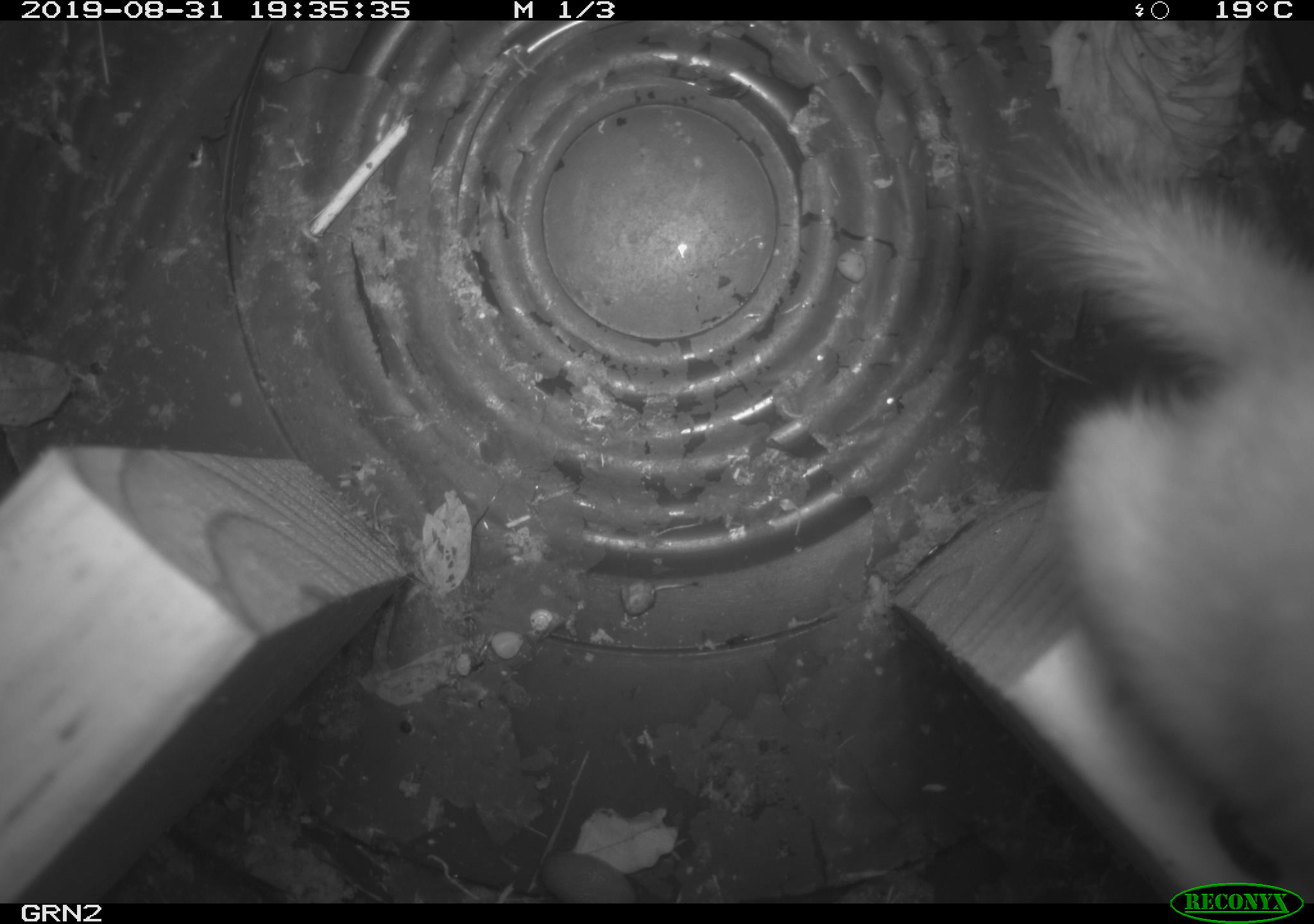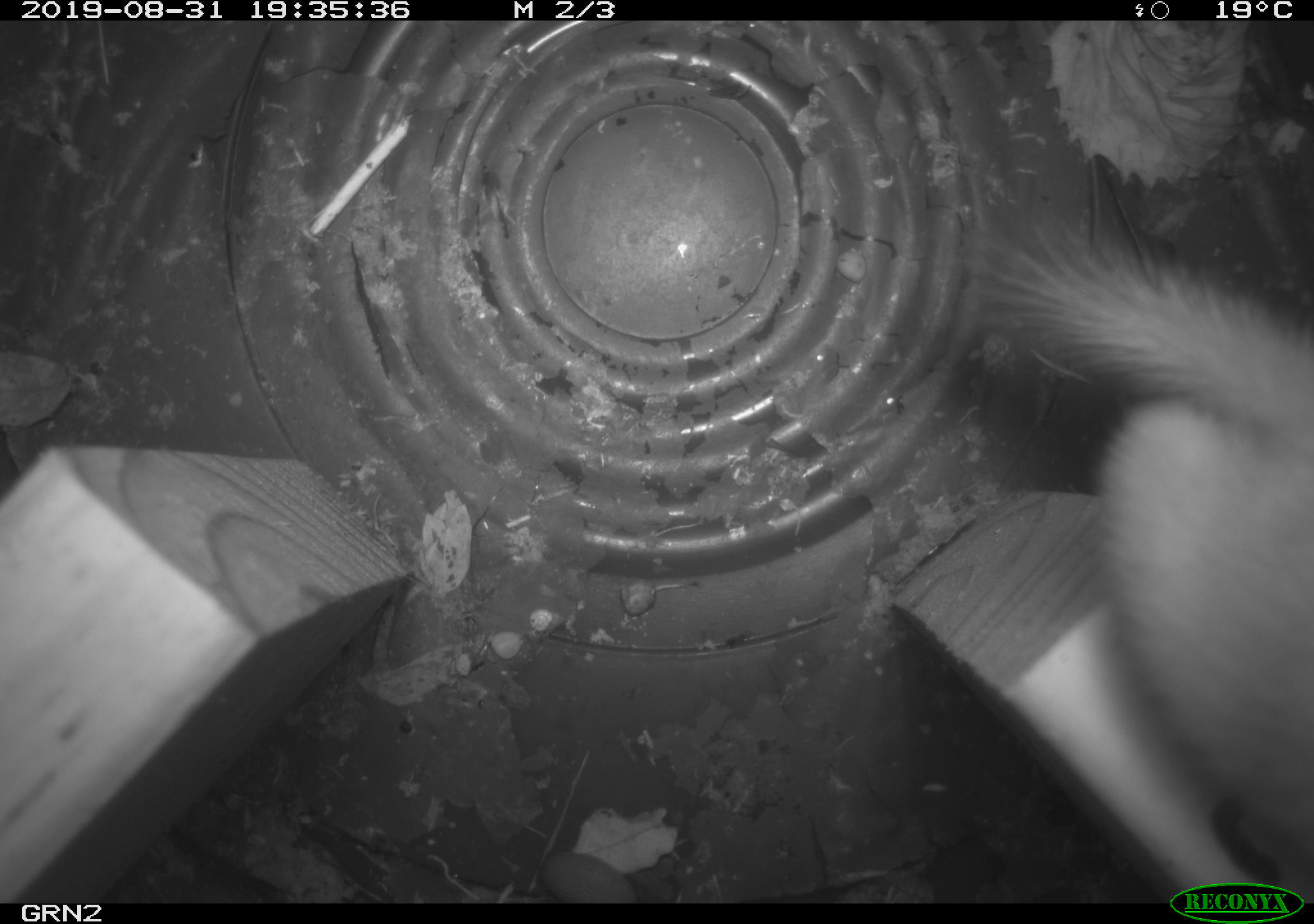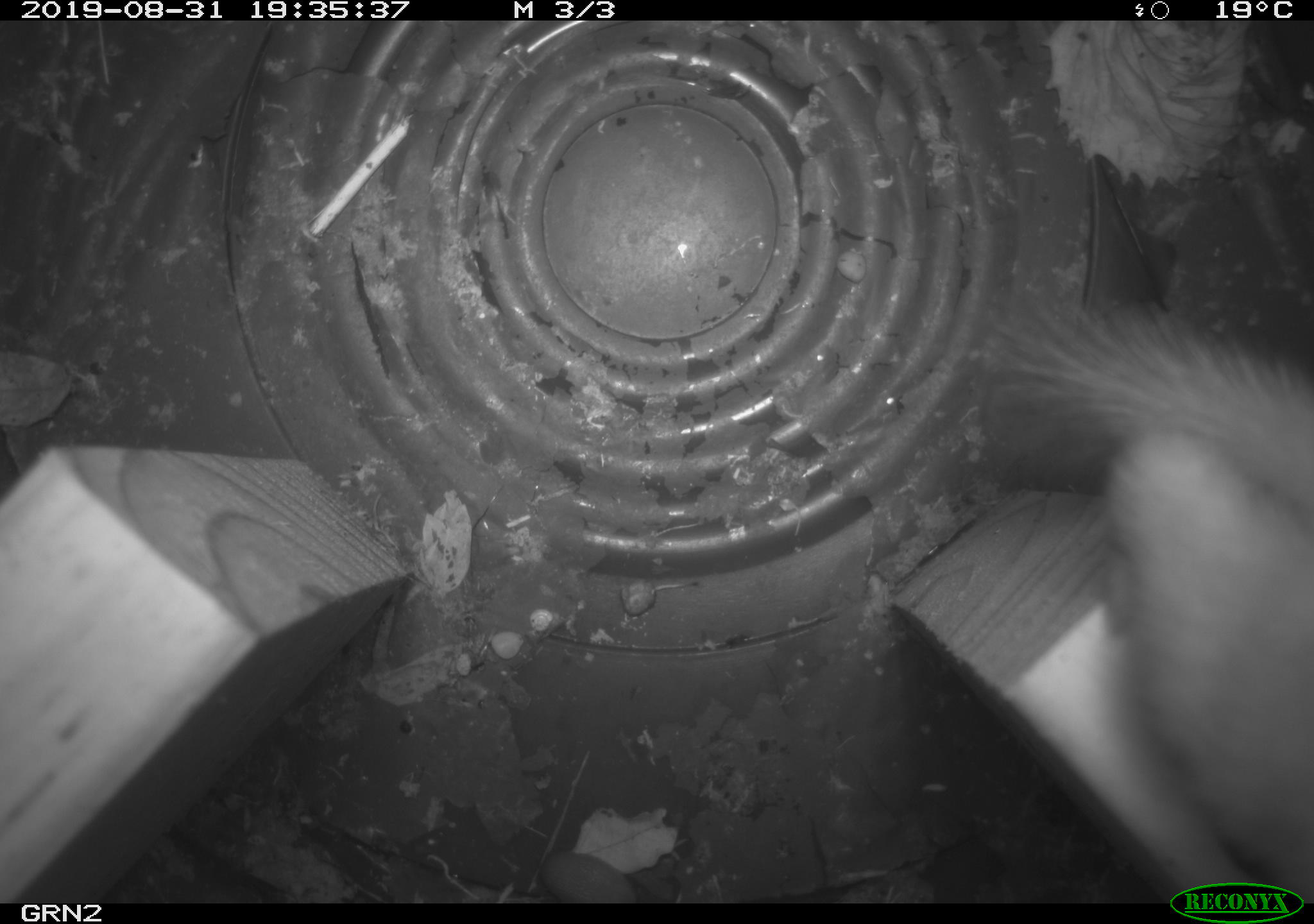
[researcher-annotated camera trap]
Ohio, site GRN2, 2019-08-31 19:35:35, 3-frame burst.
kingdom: Animalia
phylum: Chordata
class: Mammalia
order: Carnivora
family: Mustelidae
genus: Neogale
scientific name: Neogale frenata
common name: long-tailed weasel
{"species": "long-tailed weasel (Neogale frenata)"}